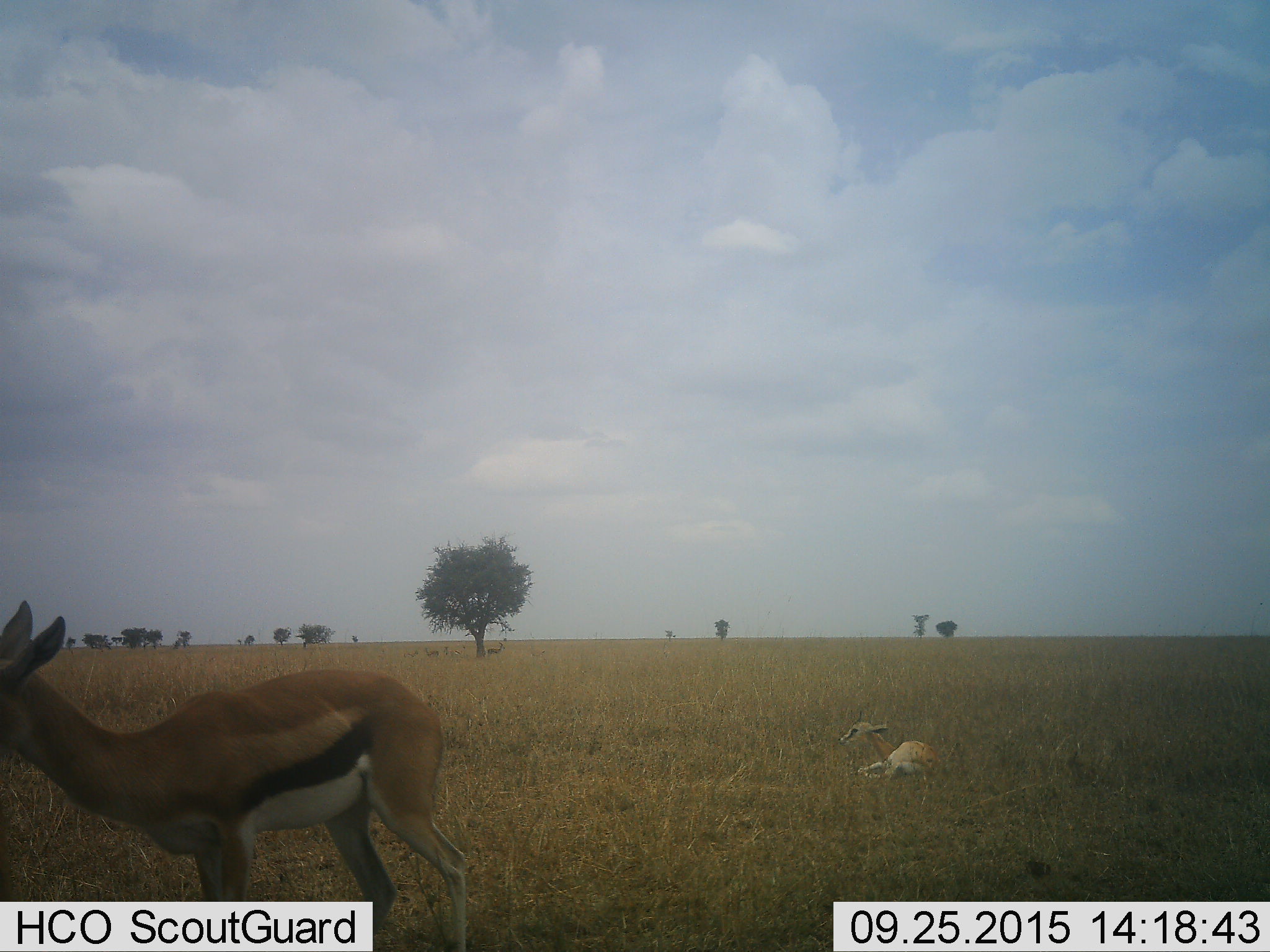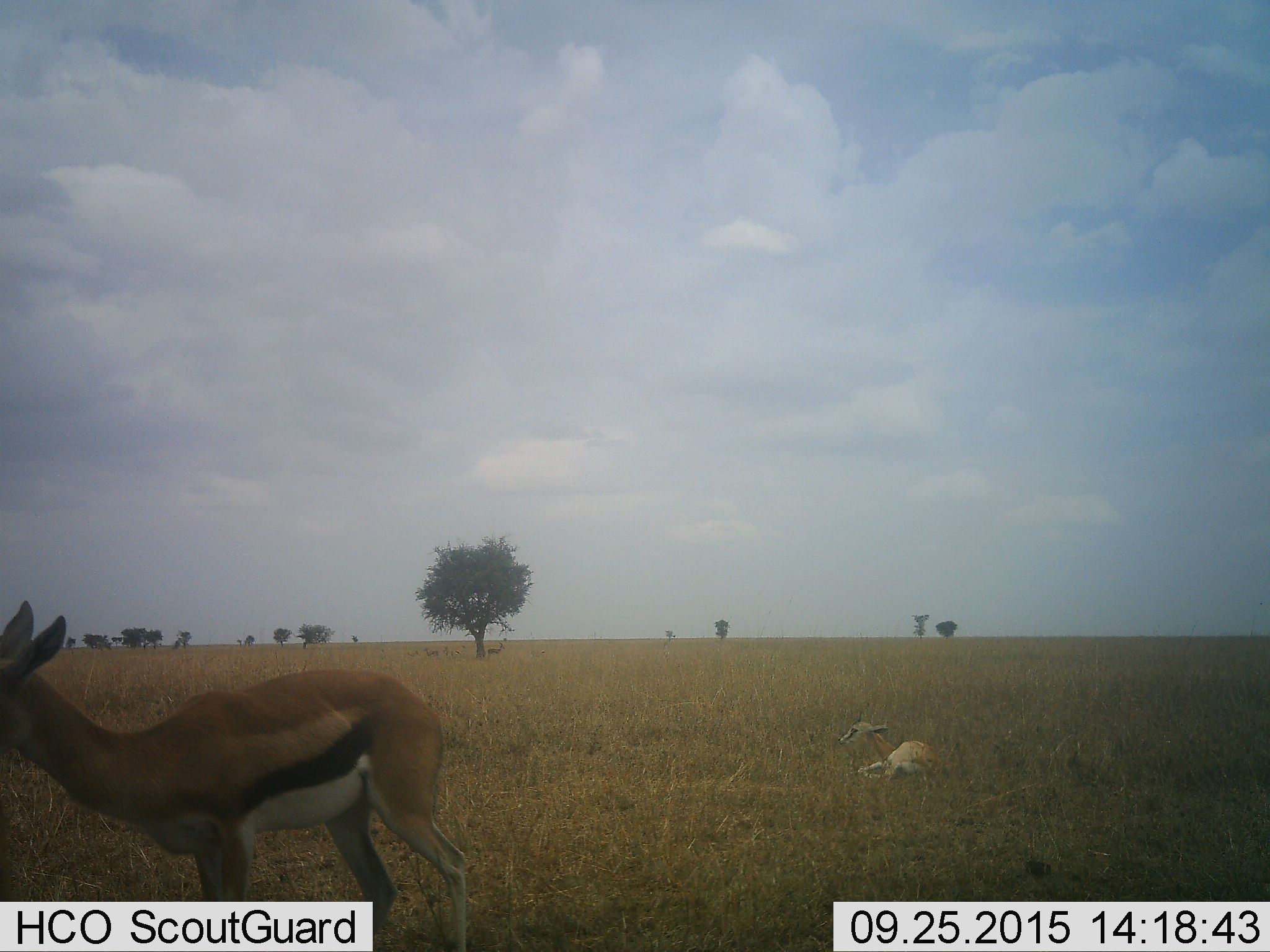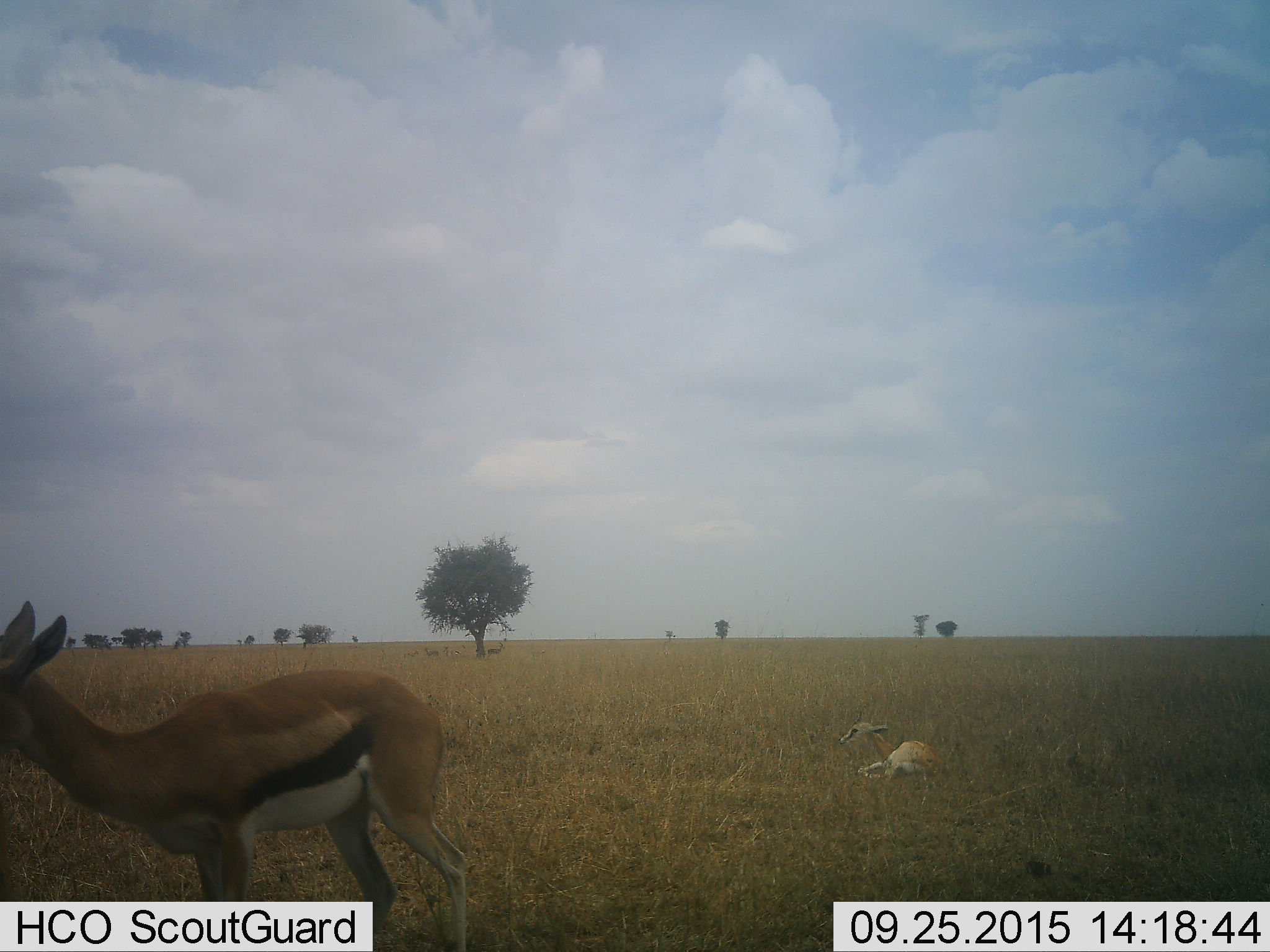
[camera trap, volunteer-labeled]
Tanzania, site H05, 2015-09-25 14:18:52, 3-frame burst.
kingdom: Animalia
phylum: Chordata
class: Mammalia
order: Artiodactyla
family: Bovidae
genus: Eudorcas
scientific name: Eudorcas thomsonii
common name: thomson's gazelle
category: gazellethomsons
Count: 3.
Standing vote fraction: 78%.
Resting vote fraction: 100%.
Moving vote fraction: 11%.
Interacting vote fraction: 0%.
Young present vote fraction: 89%.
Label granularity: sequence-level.